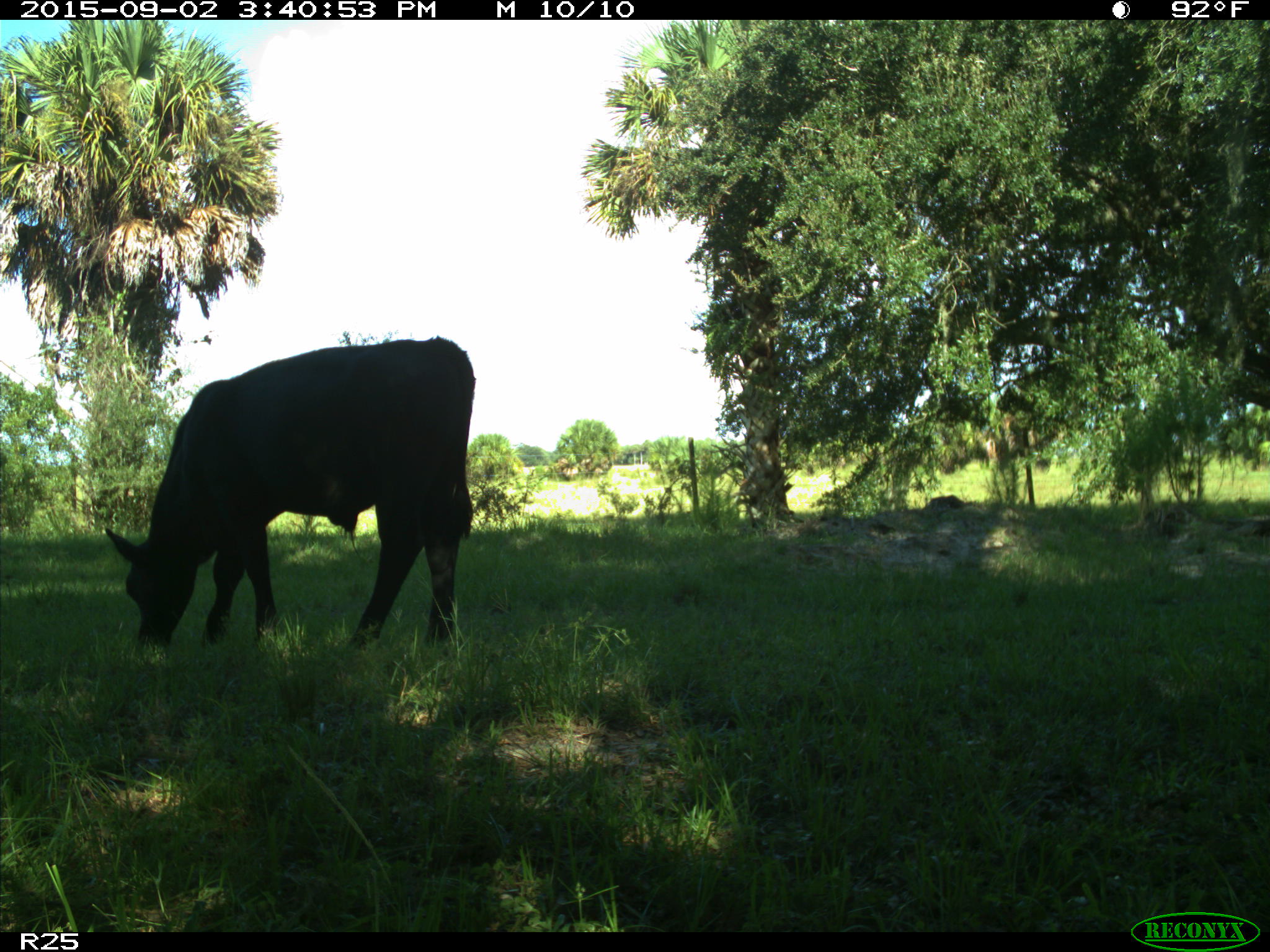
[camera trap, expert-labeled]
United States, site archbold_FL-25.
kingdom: Animalia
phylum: Chordata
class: Mammalia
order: Artiodactyla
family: Bovidae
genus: Bos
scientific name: Bos taurus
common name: domestic cow